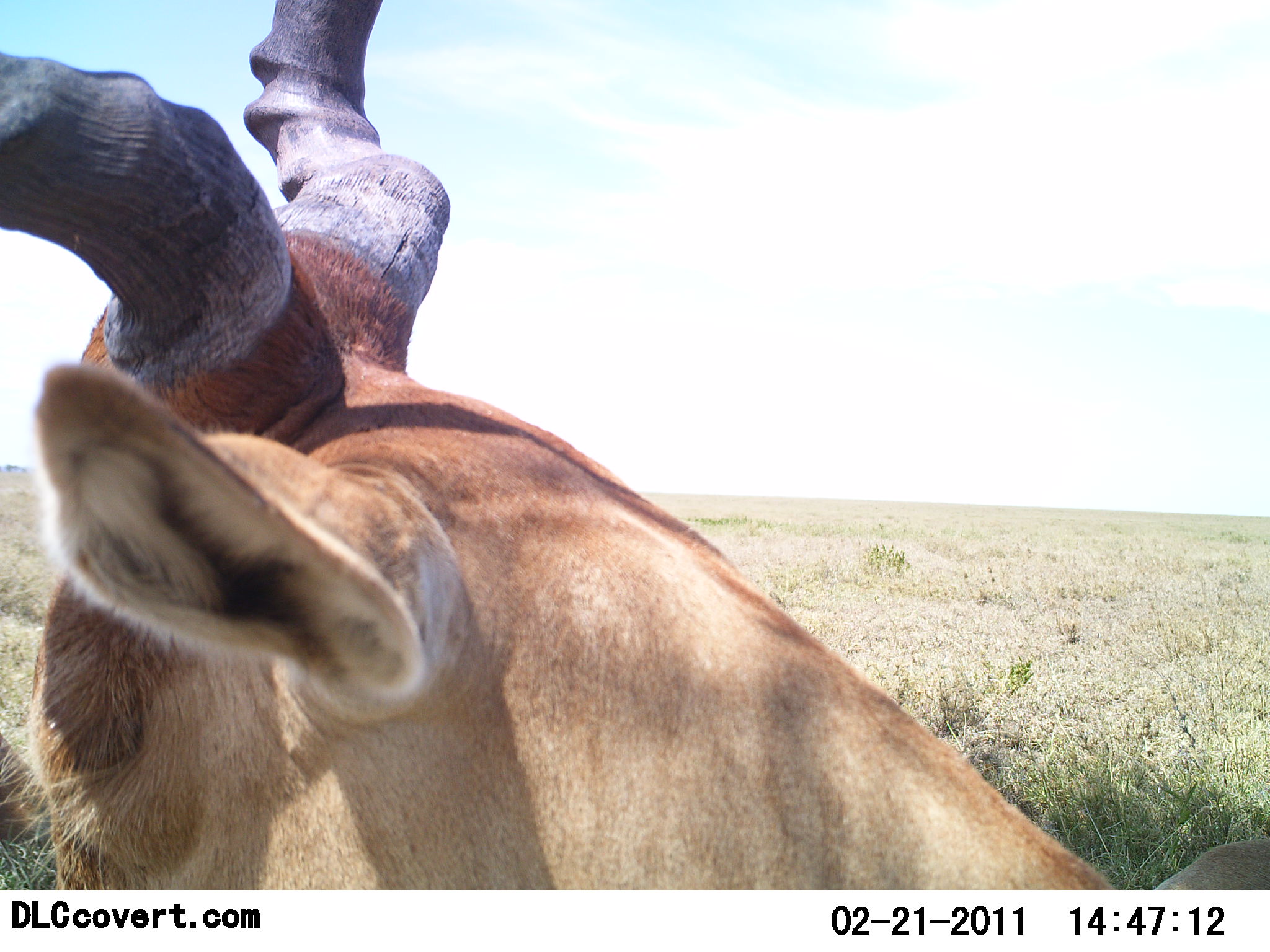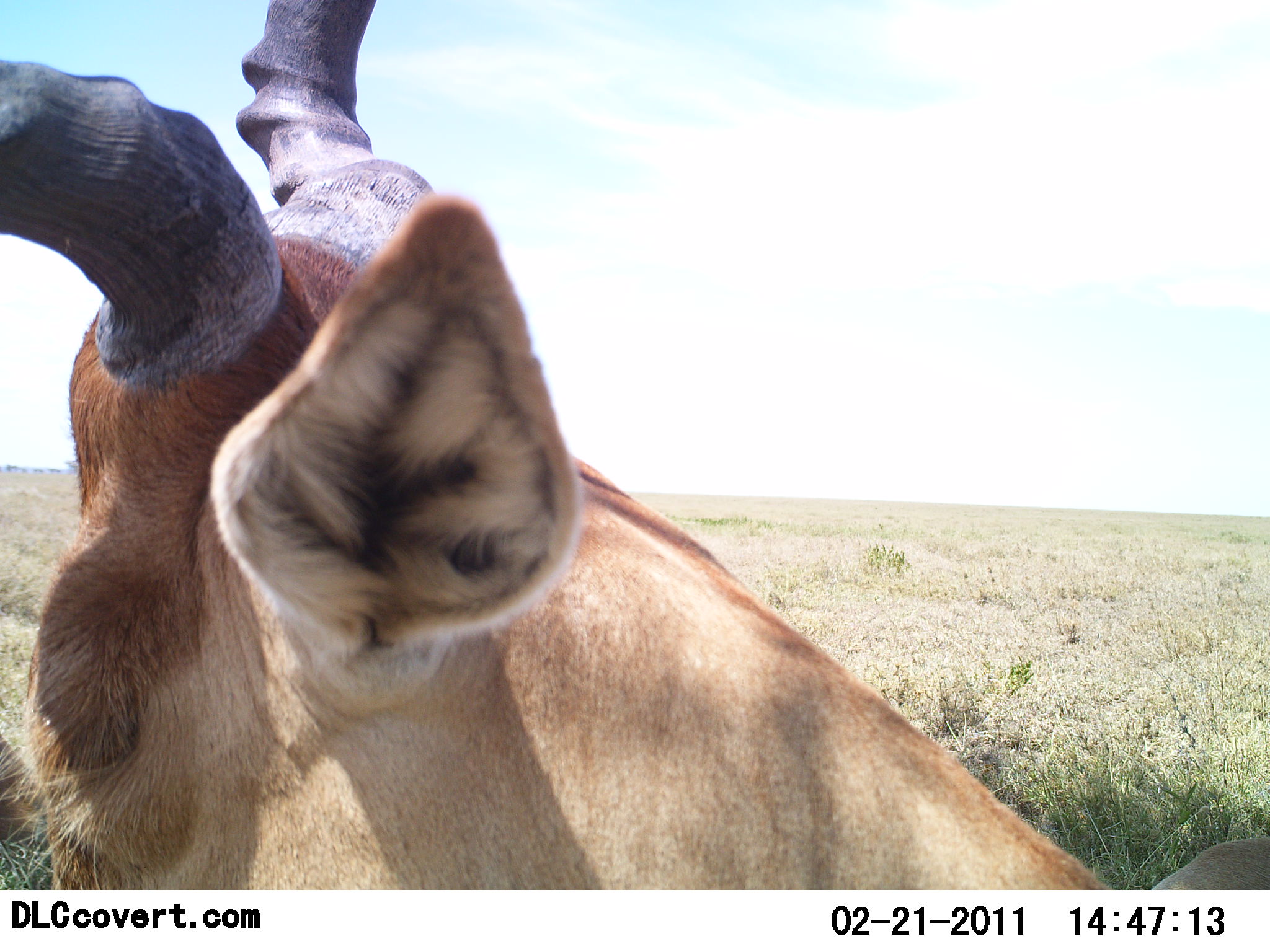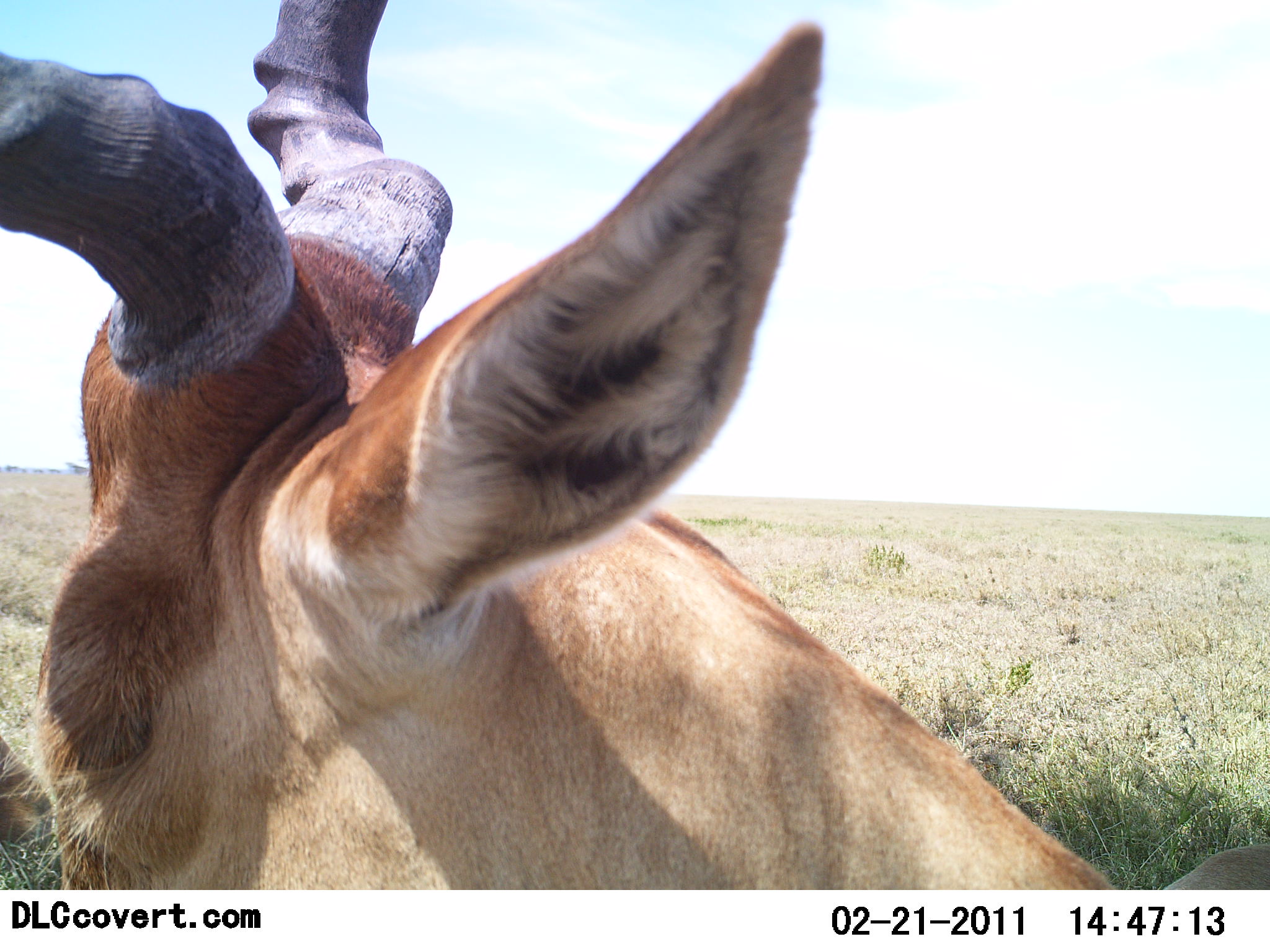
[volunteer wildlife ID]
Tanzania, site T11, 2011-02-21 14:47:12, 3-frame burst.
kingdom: Animalia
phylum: Chordata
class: Mammalia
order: Artiodactyla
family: Bovidae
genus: Alcelaphus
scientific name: Alcelaphus buselaphus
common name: hartebeest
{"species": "hartebeest (Alcelaphus buselaphus)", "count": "1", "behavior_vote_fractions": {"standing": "67%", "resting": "33%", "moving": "0%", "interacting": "0%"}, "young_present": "0%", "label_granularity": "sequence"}